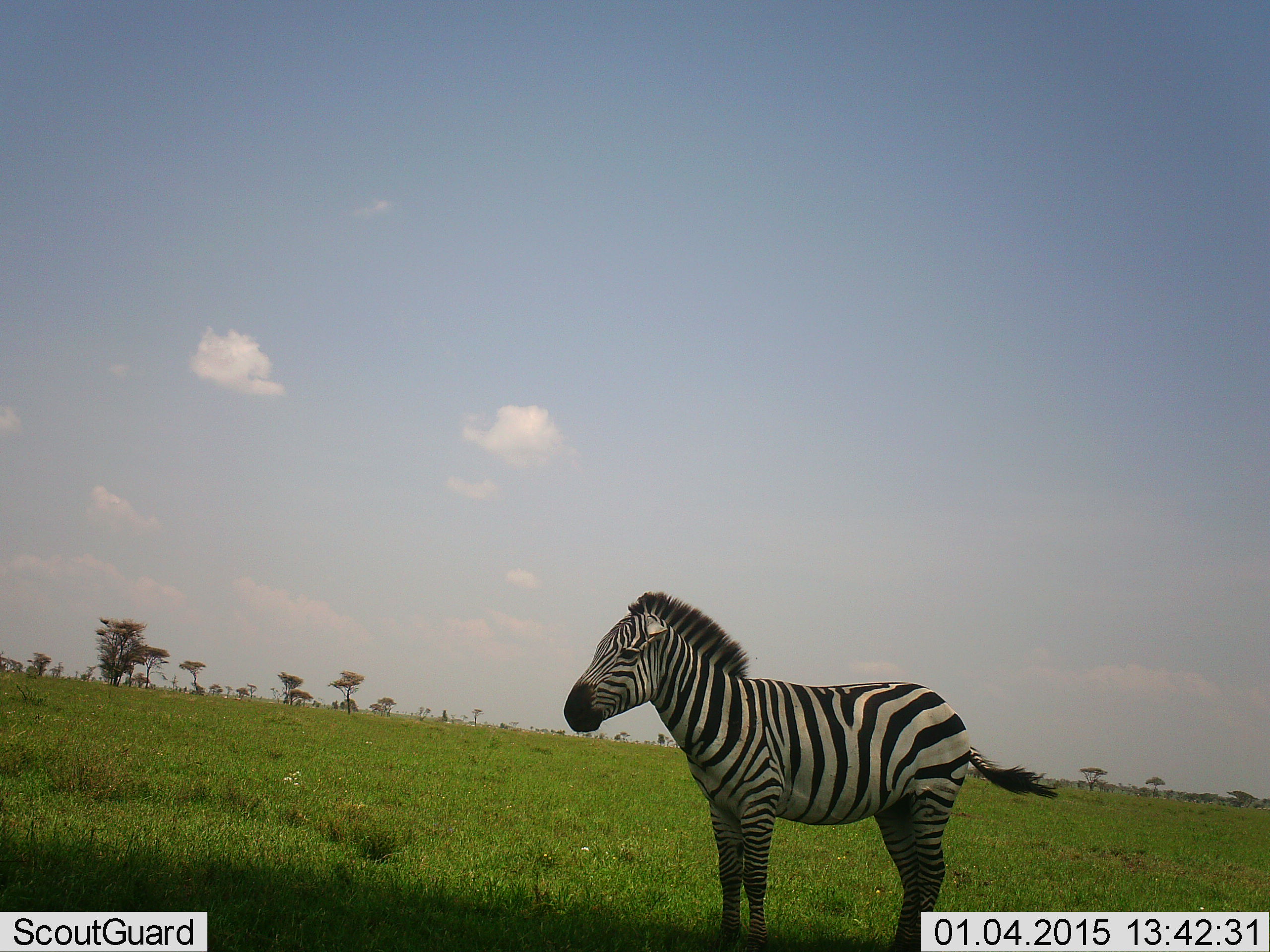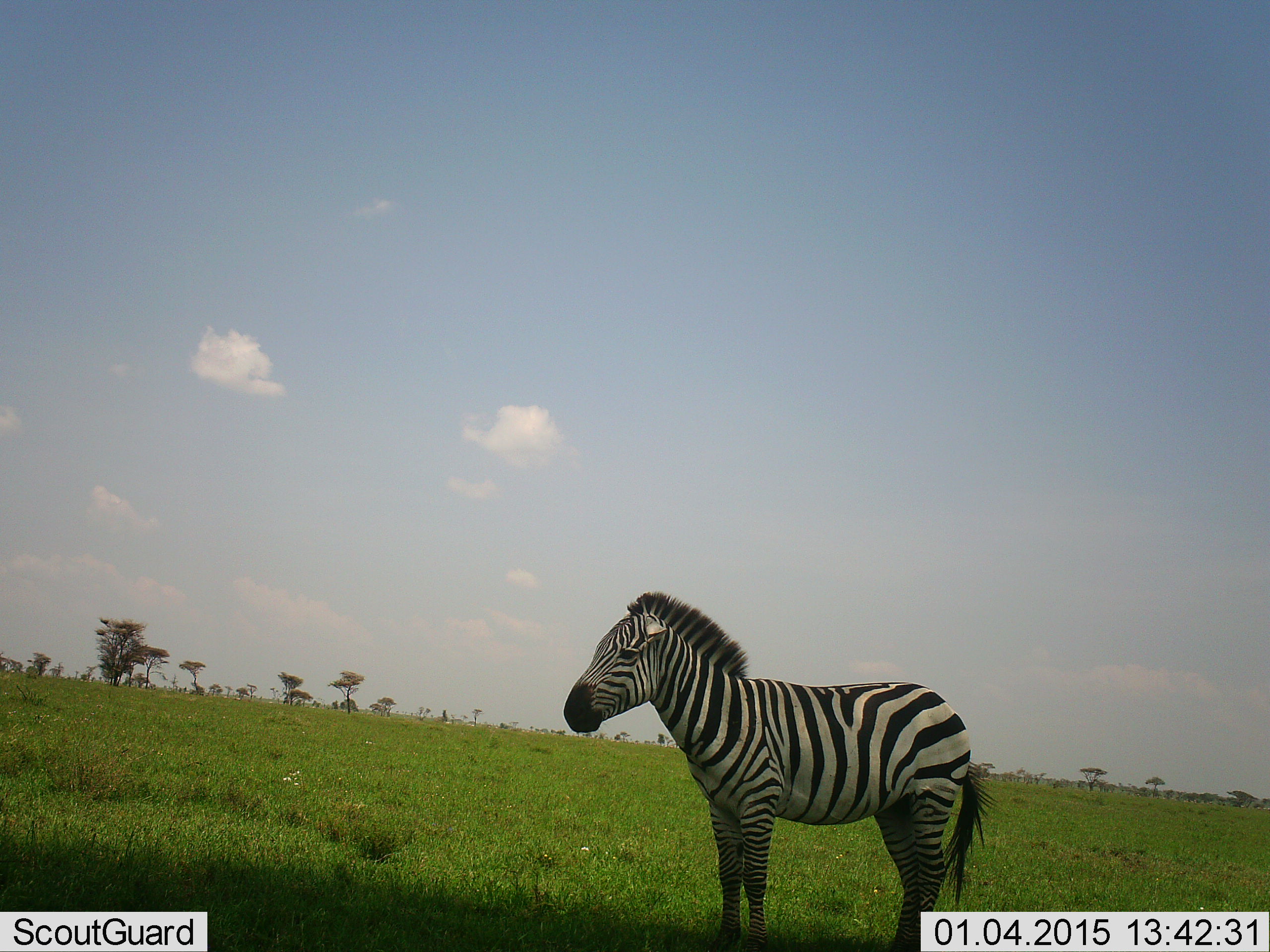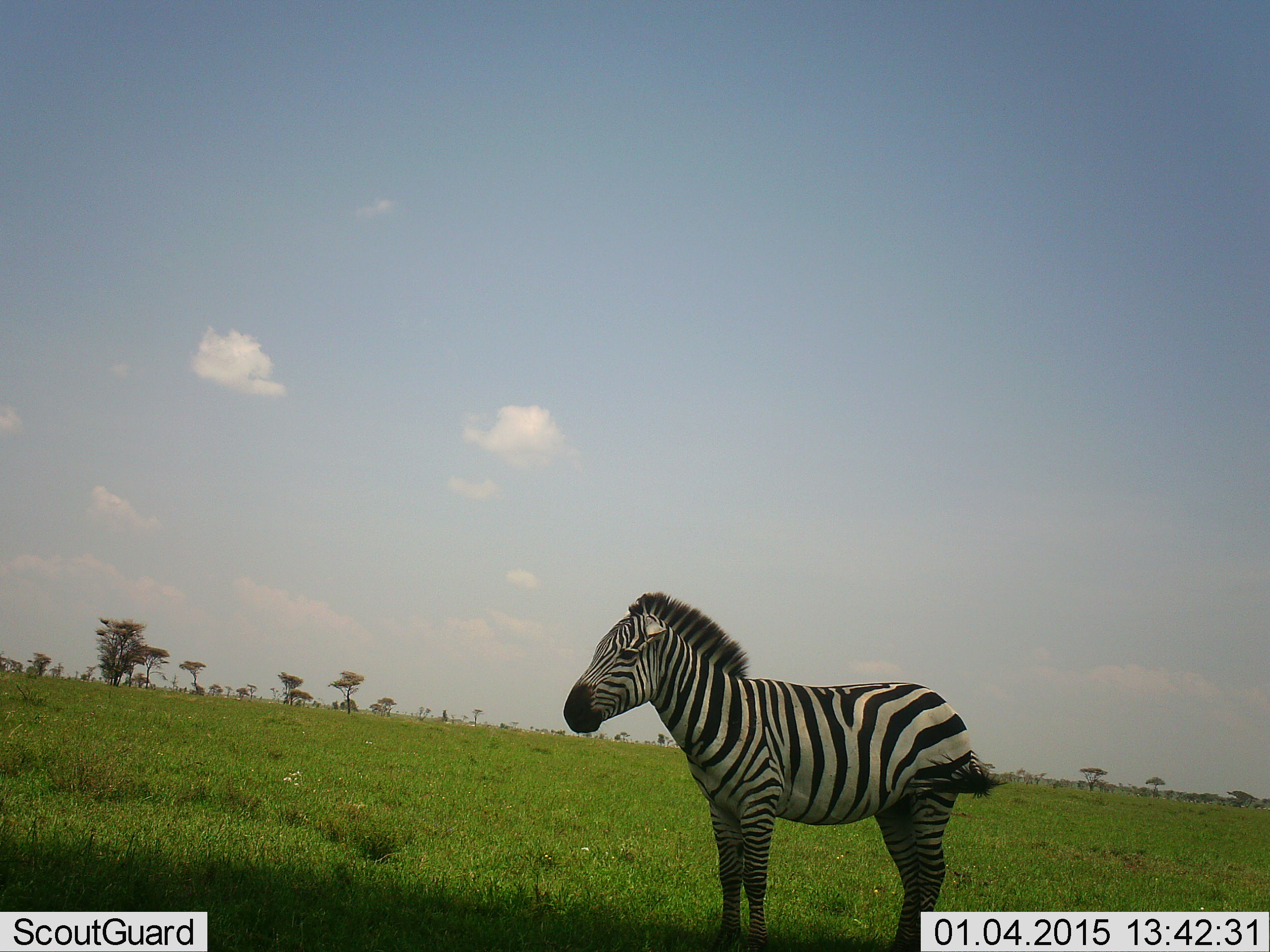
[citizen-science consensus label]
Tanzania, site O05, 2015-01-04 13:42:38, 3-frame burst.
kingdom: Animalia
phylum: Chordata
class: Mammalia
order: Perissodactyla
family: Equidae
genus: Equus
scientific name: Equus quagga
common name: plains zebra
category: zebra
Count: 1.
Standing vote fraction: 100%.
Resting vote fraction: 0%.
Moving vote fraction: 0%.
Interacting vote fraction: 0%.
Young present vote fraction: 0%.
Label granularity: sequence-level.